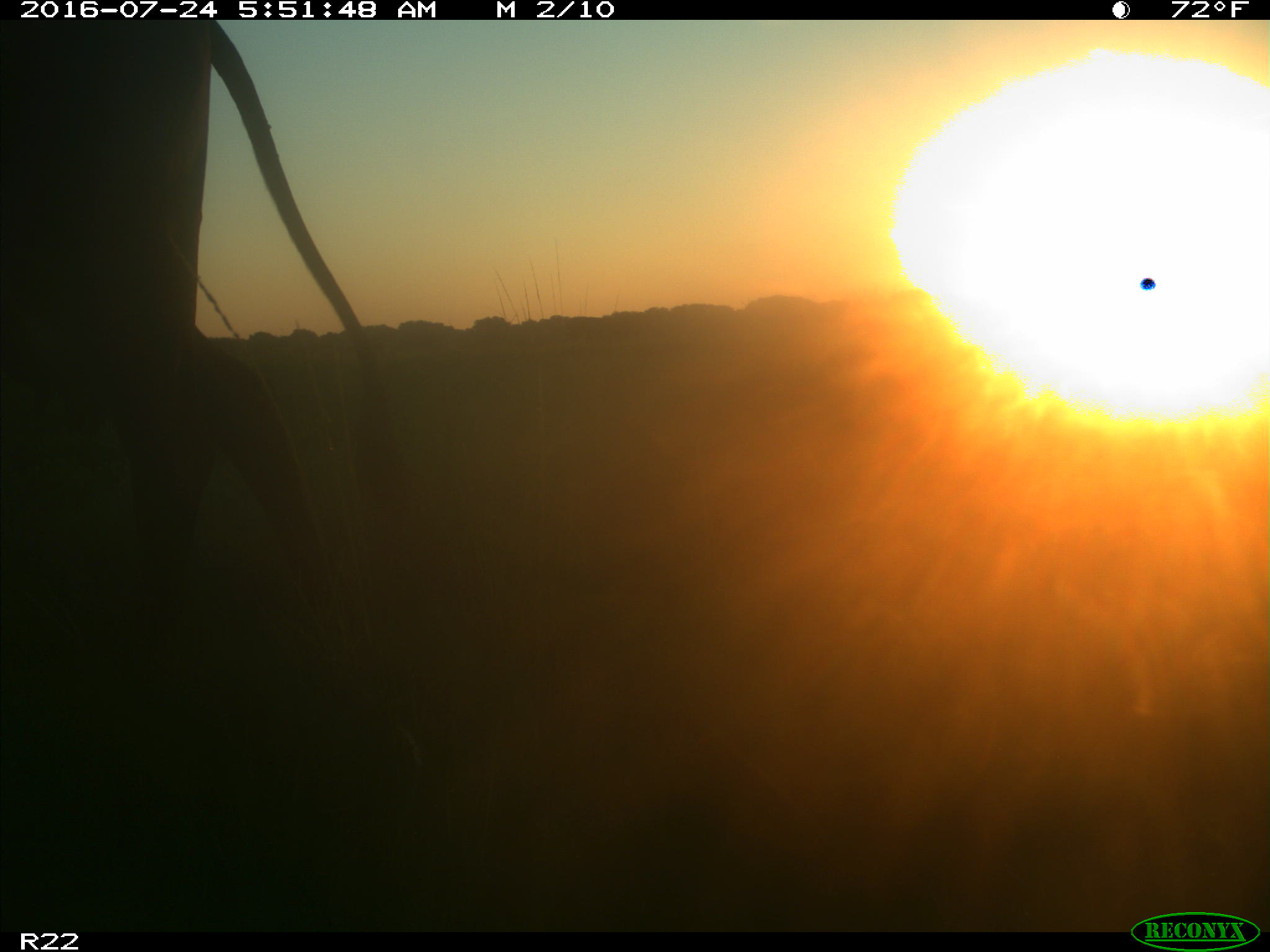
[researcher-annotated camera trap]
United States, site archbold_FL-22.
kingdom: Animalia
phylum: Chordata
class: Mammalia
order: Artiodactyla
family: Bovidae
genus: Bos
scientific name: Bos taurus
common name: domestic cow